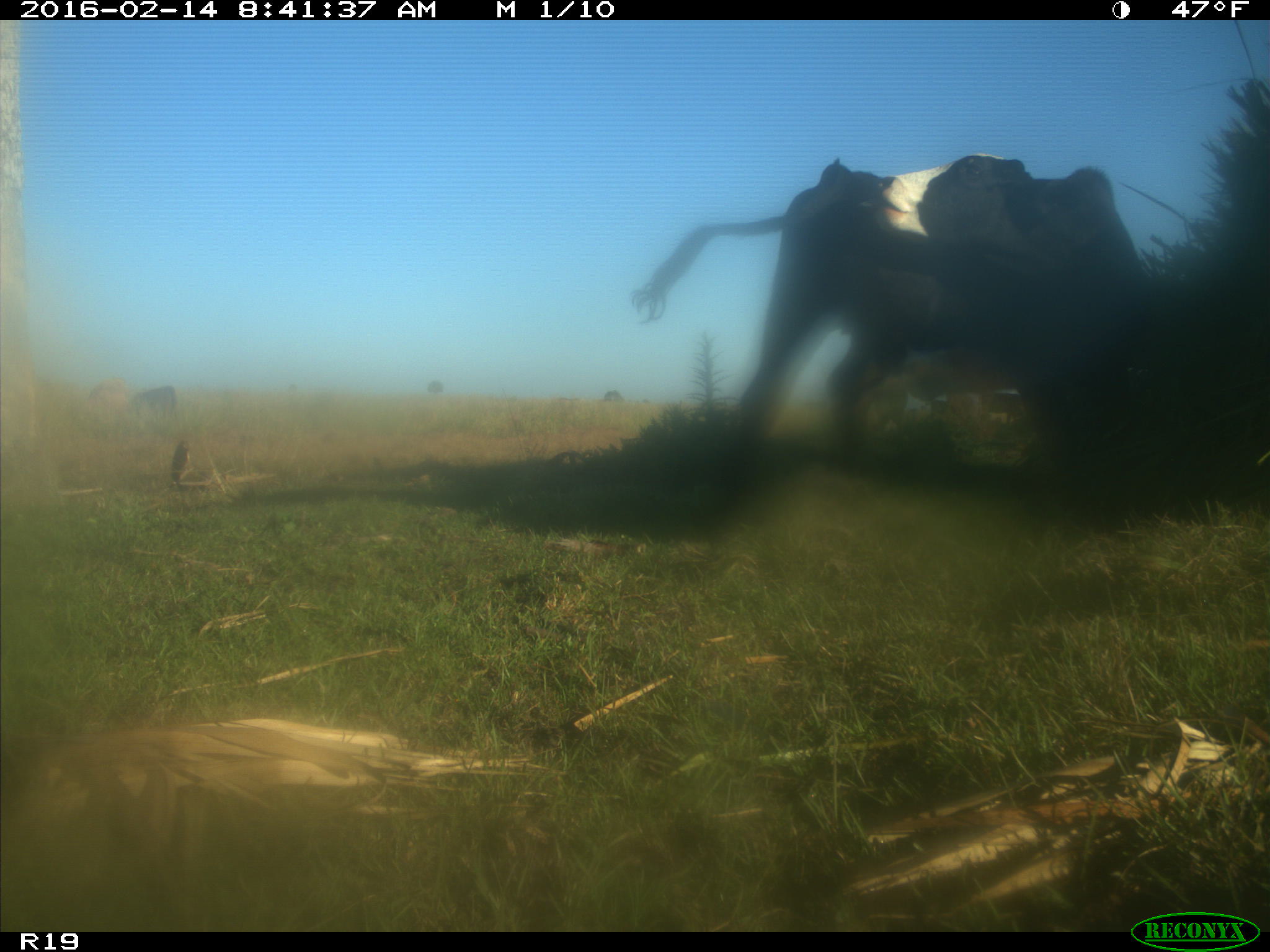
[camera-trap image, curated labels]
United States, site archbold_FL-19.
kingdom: Animalia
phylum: Chordata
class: Mammalia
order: Artiodactyla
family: Bovidae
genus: Bos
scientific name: Bos taurus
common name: domestic cow